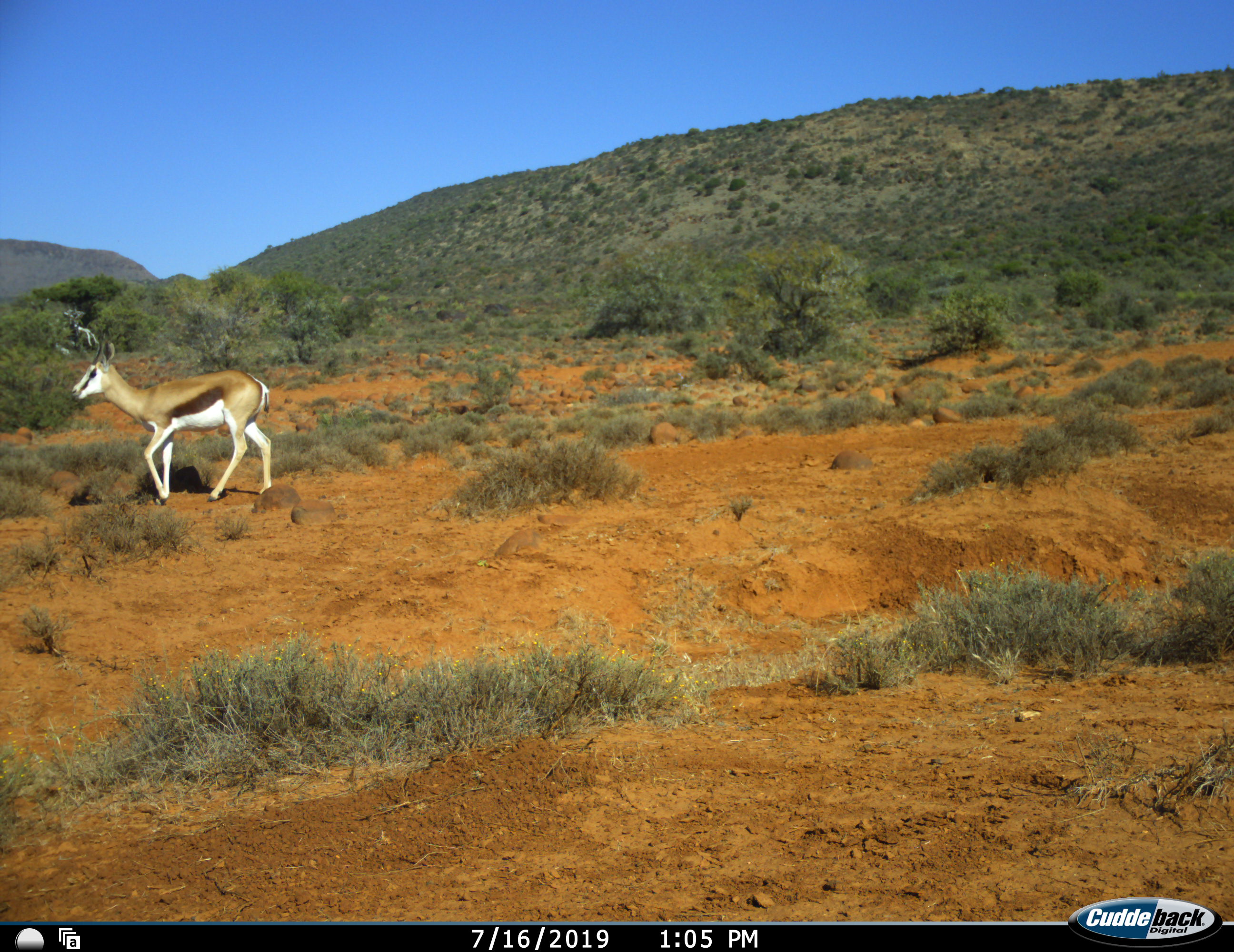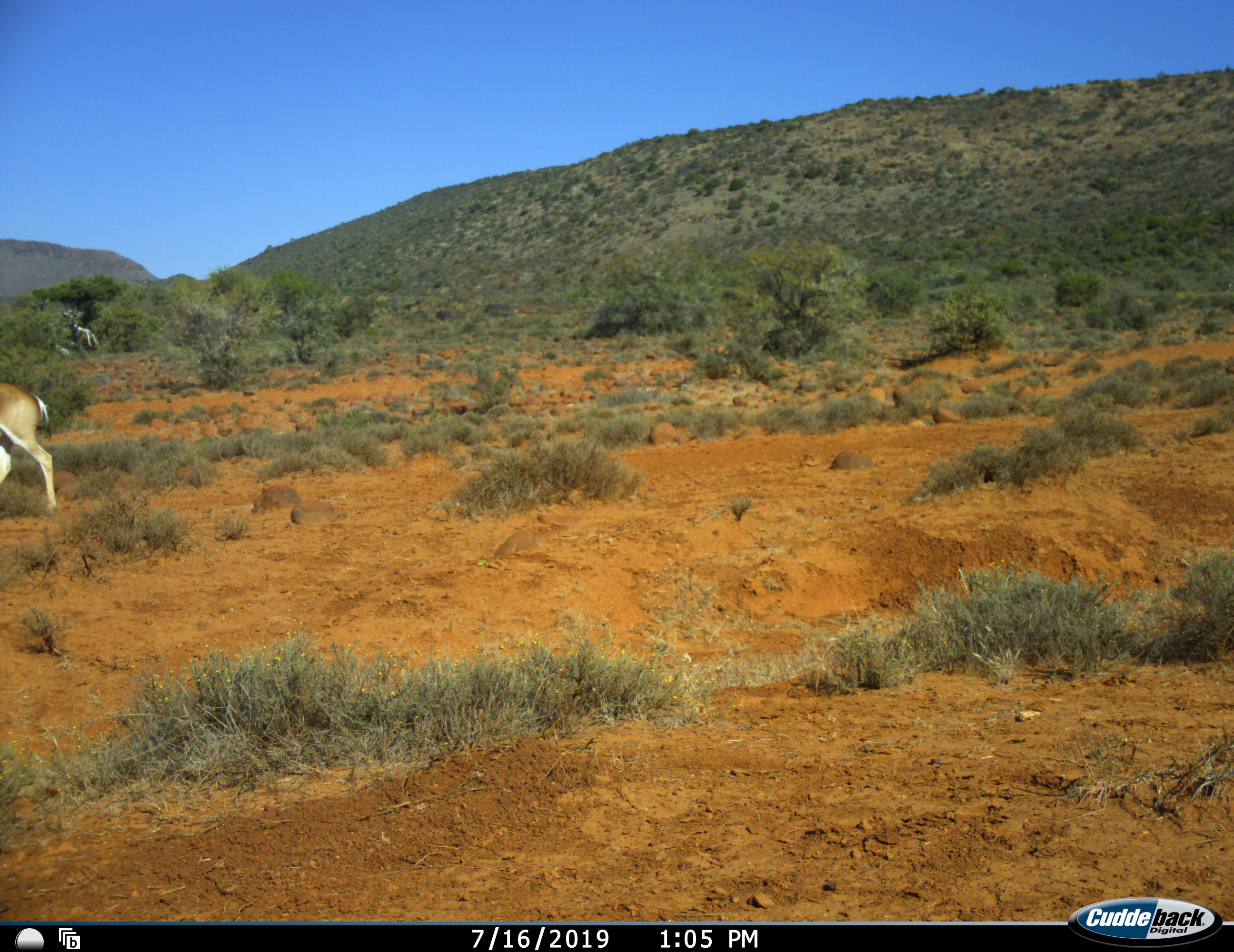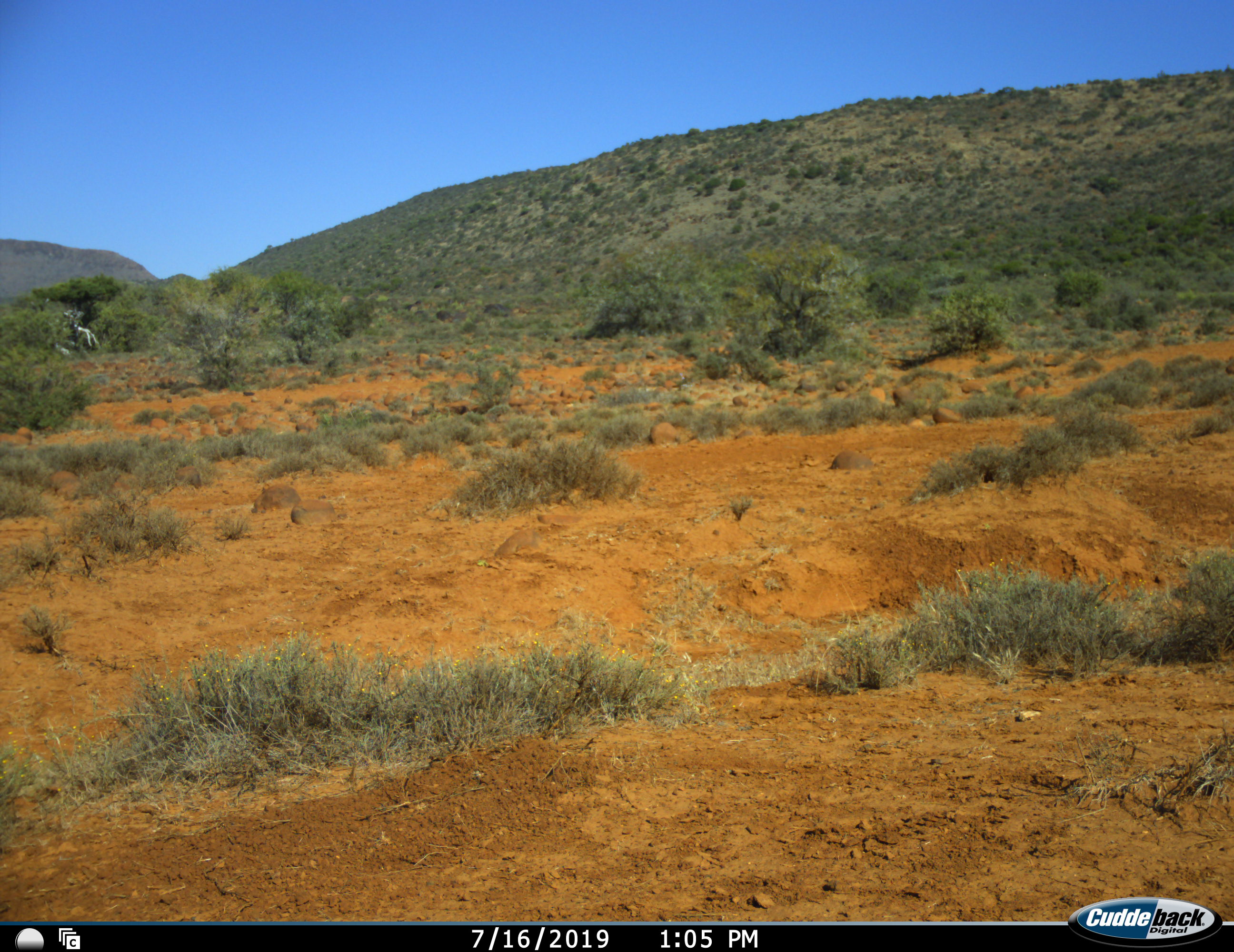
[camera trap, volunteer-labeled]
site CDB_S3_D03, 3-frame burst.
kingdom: Animalia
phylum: Chordata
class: Mammalia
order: Artiodactyla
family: Bovidae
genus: Antidorcas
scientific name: Antidorcas marsupialis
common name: springbok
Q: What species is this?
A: Springbok (Antidorcas marsupialis).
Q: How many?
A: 1.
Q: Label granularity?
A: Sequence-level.